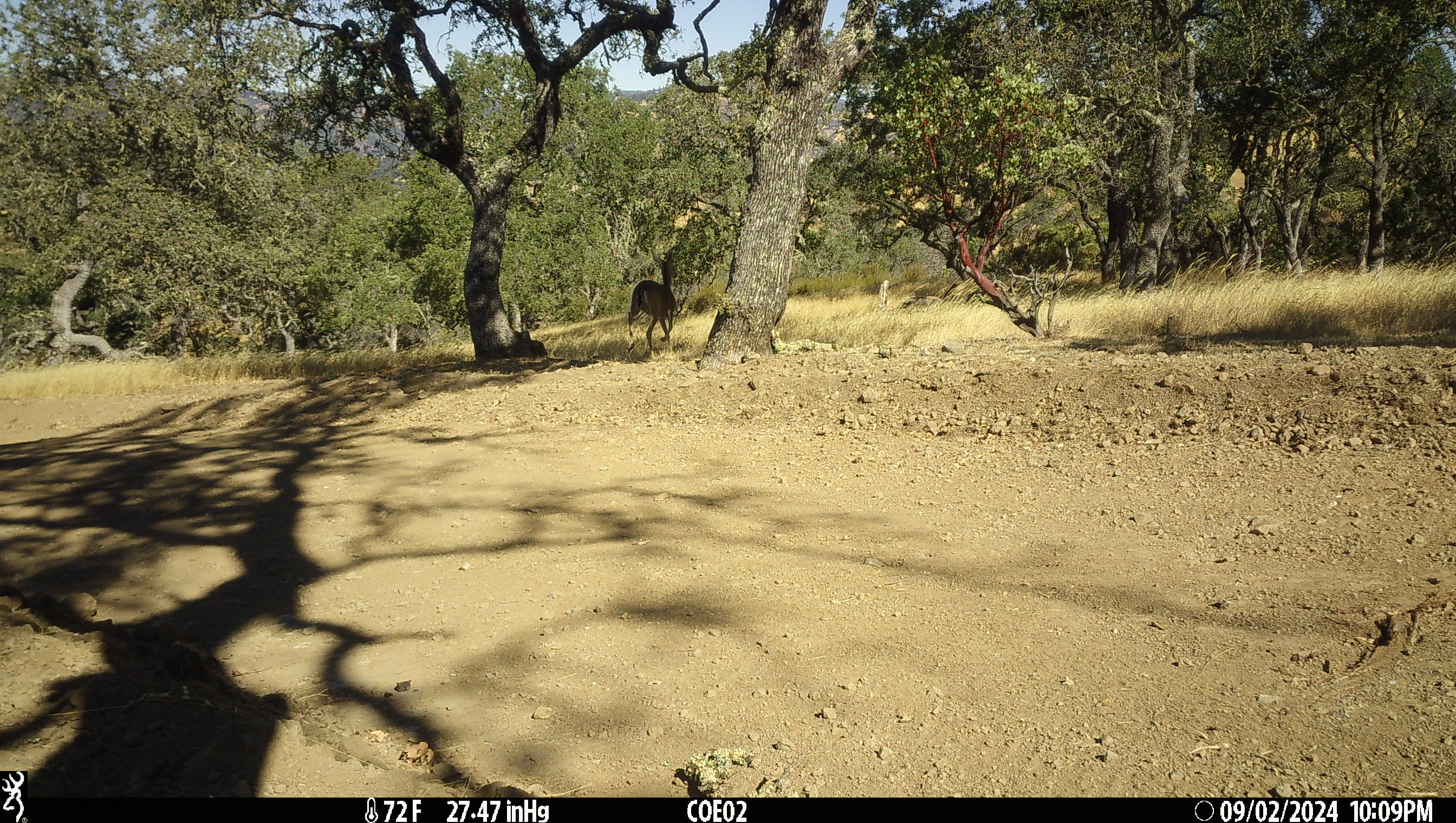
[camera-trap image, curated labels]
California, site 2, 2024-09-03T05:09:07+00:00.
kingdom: Animalia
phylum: Chordata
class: Mammalia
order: Artiodactyla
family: Cervidae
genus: Odocoileus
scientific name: Odocoileus hemionus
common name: mule deer